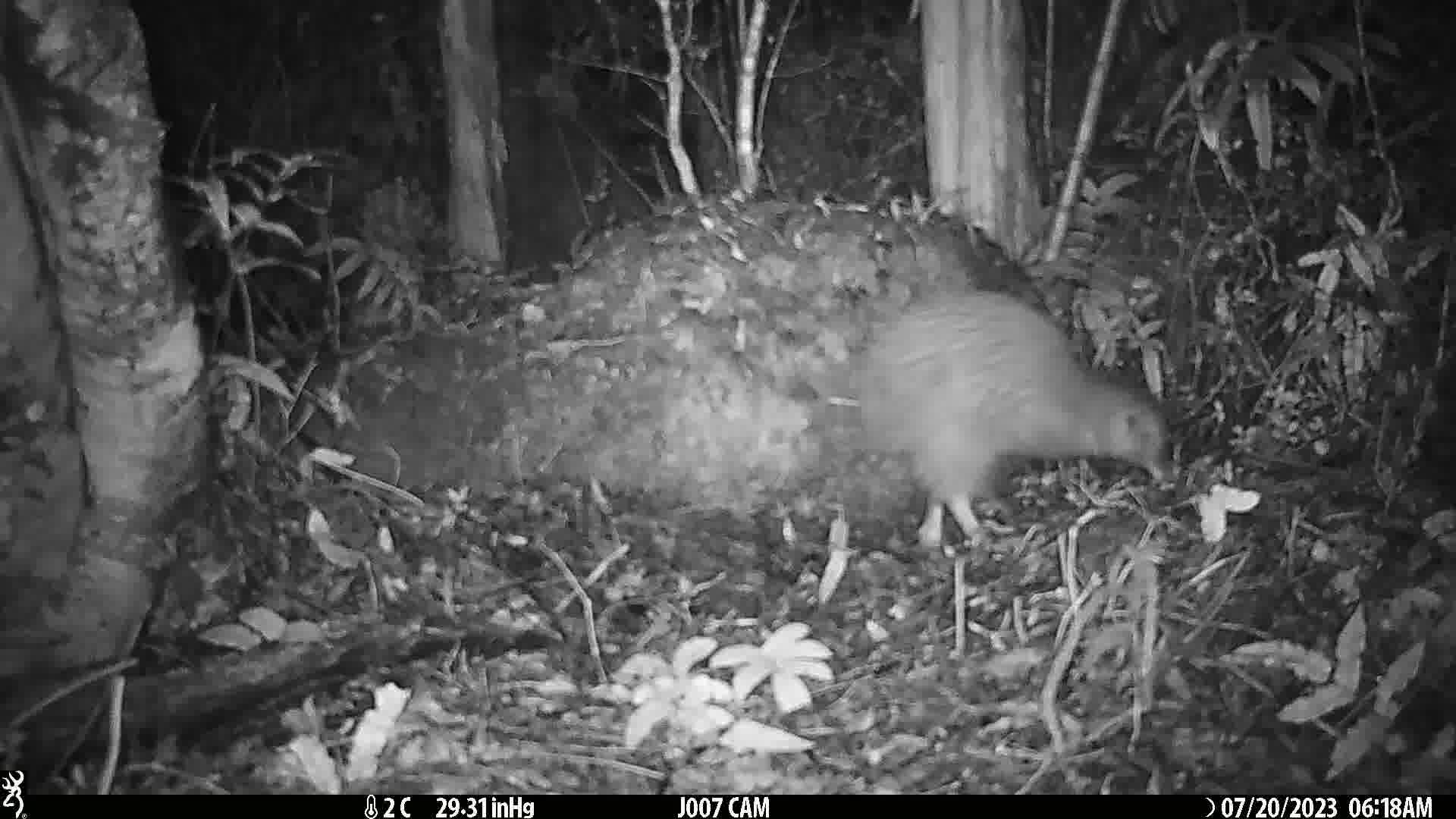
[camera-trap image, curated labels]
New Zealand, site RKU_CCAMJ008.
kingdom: Animalia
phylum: Chordata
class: Aves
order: Apterygiformes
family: Apterygidae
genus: Apteryx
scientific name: Apteryx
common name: kiwi